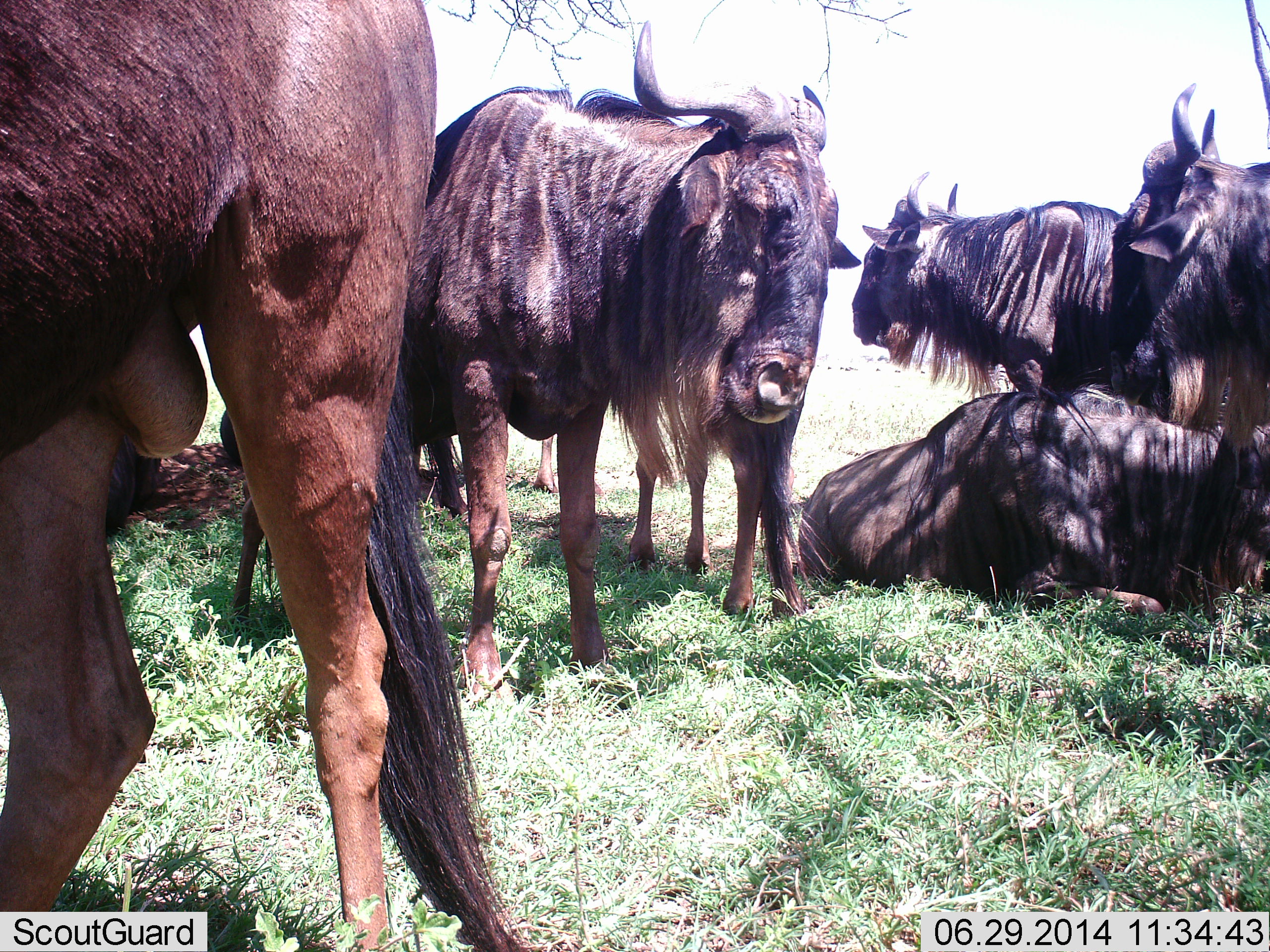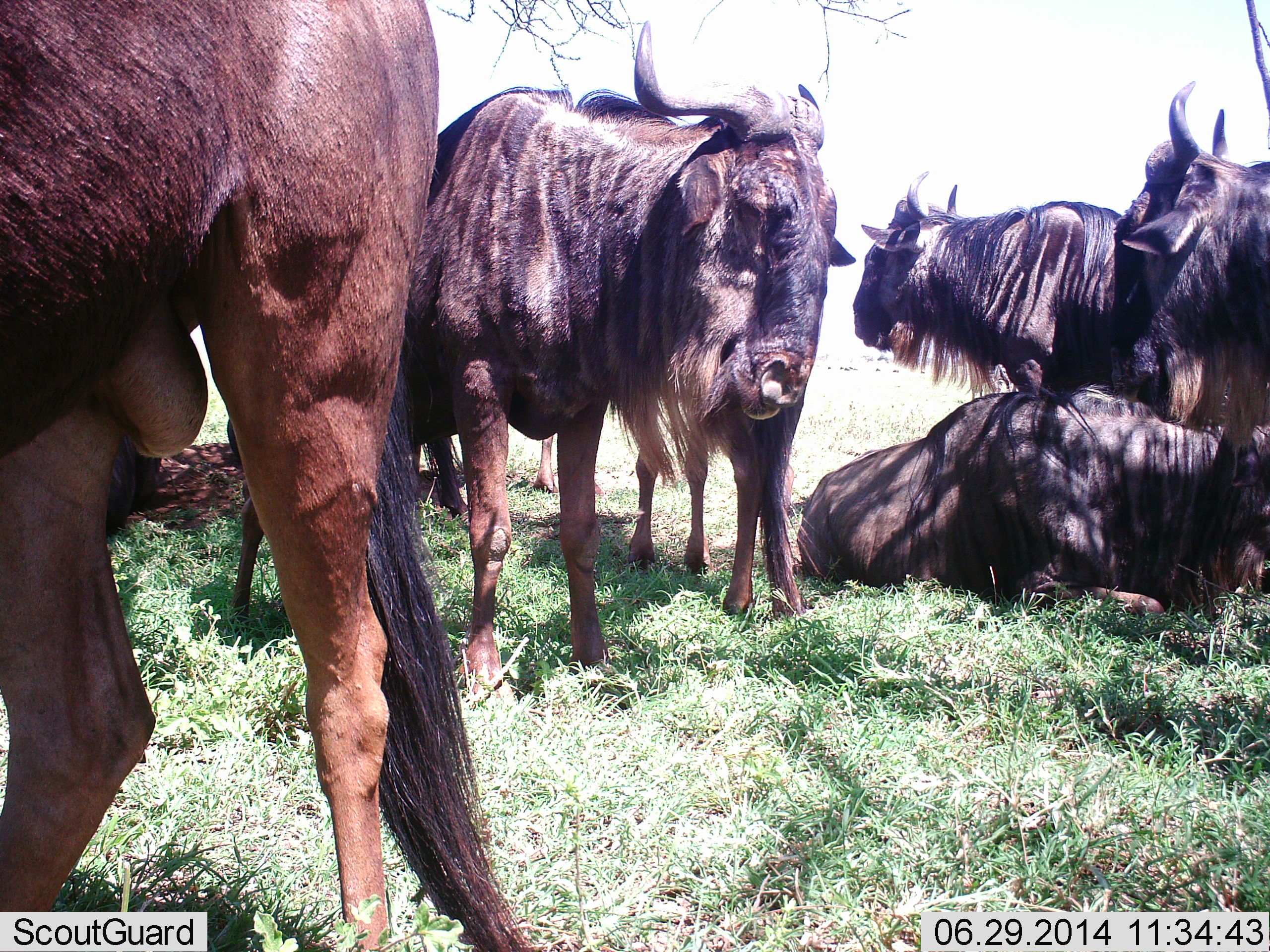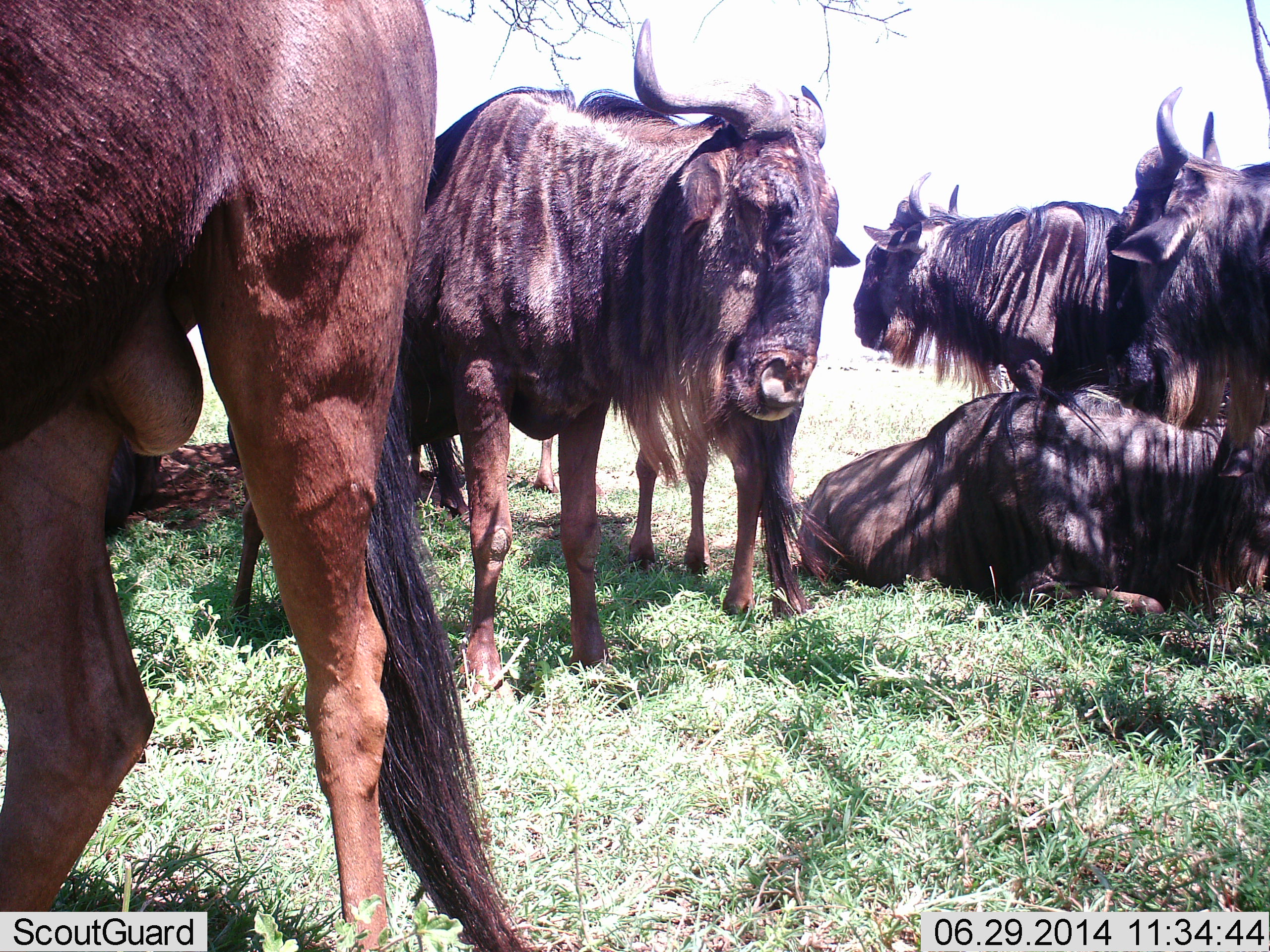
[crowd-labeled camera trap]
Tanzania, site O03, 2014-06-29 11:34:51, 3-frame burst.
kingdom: Animalia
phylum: Chordata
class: Mammalia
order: Artiodactyla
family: Bovidae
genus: Connochaetes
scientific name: Connochaetes taurinus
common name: blue wildebeest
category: wildebeest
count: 6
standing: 60%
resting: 100%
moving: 0%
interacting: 0%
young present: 0%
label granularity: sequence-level